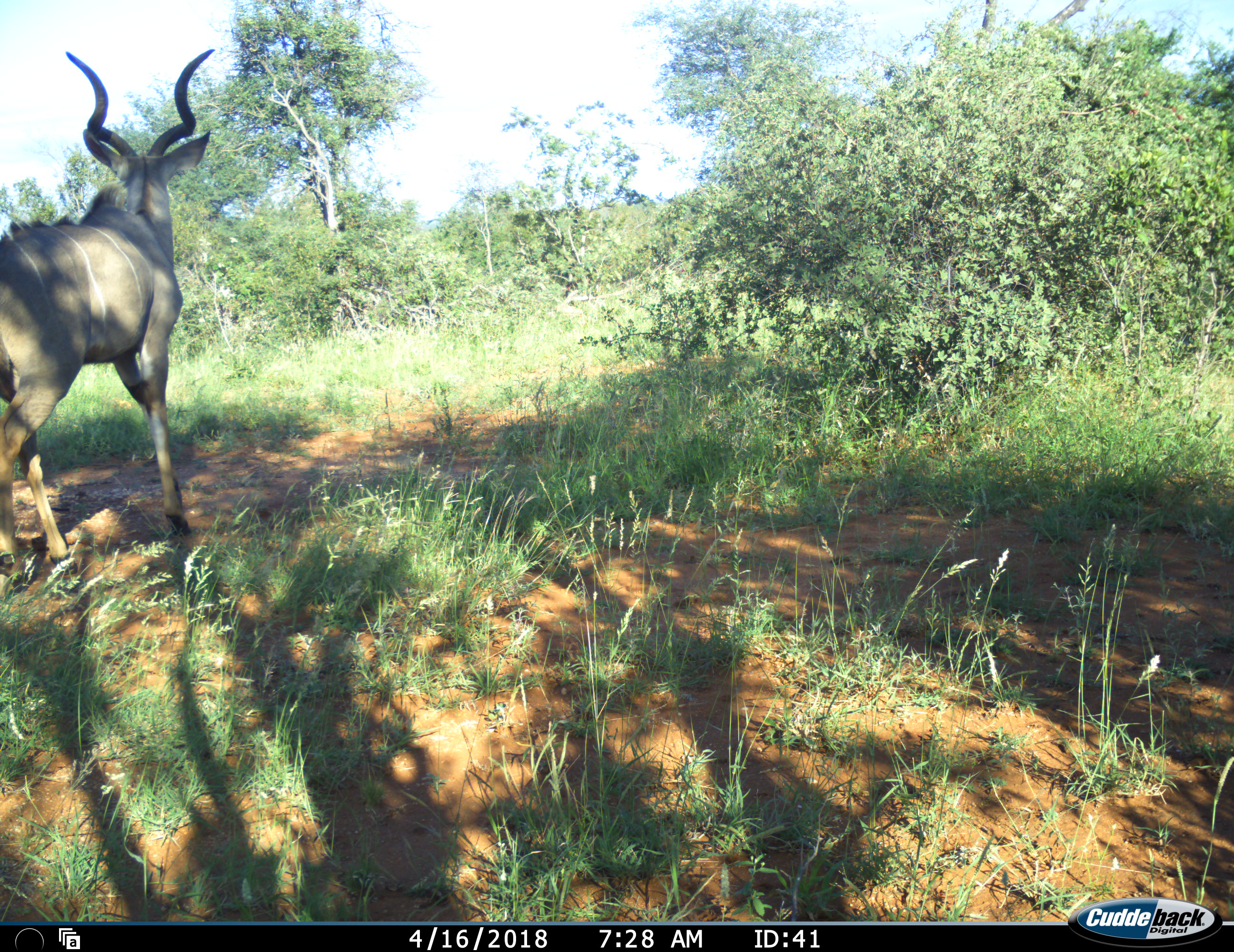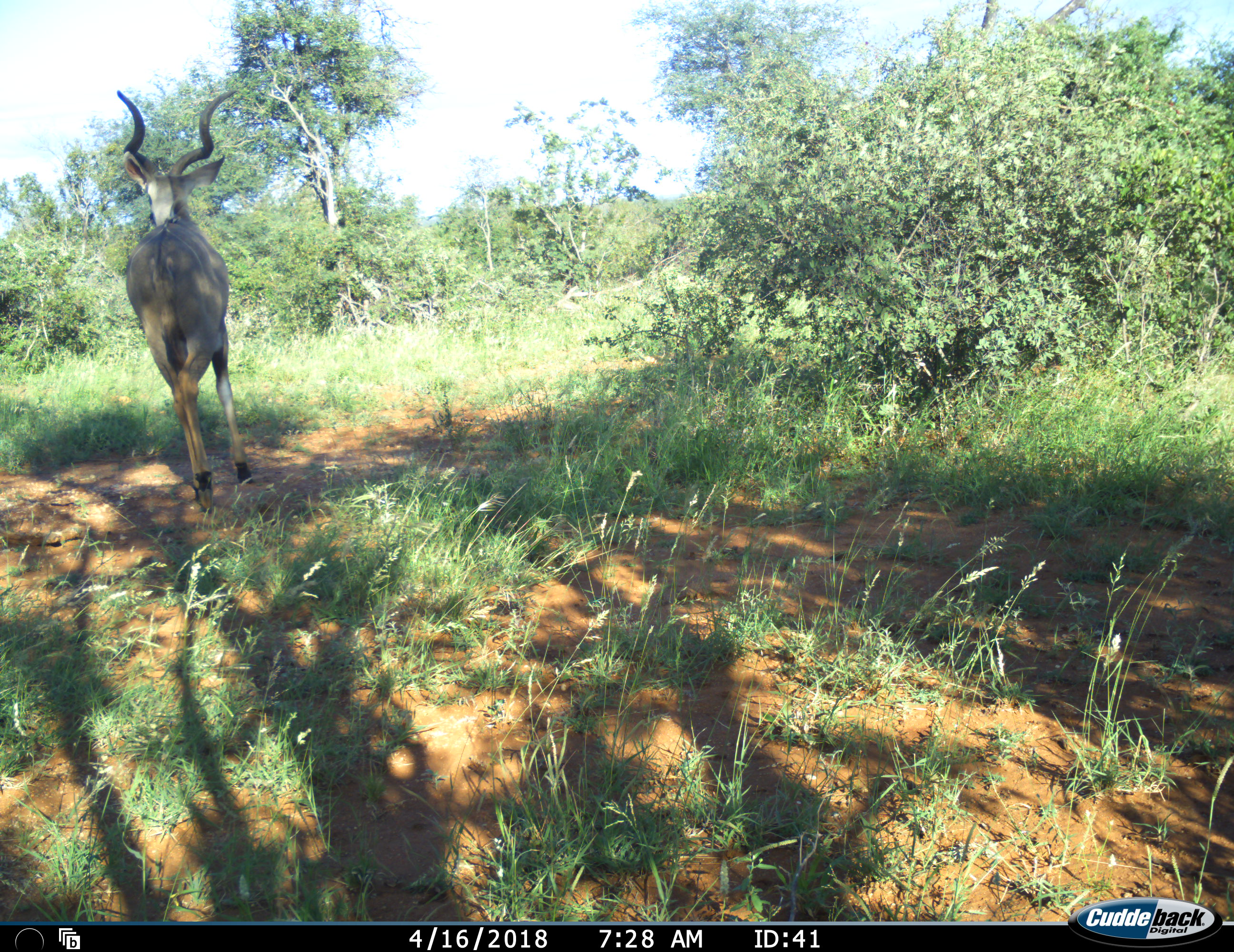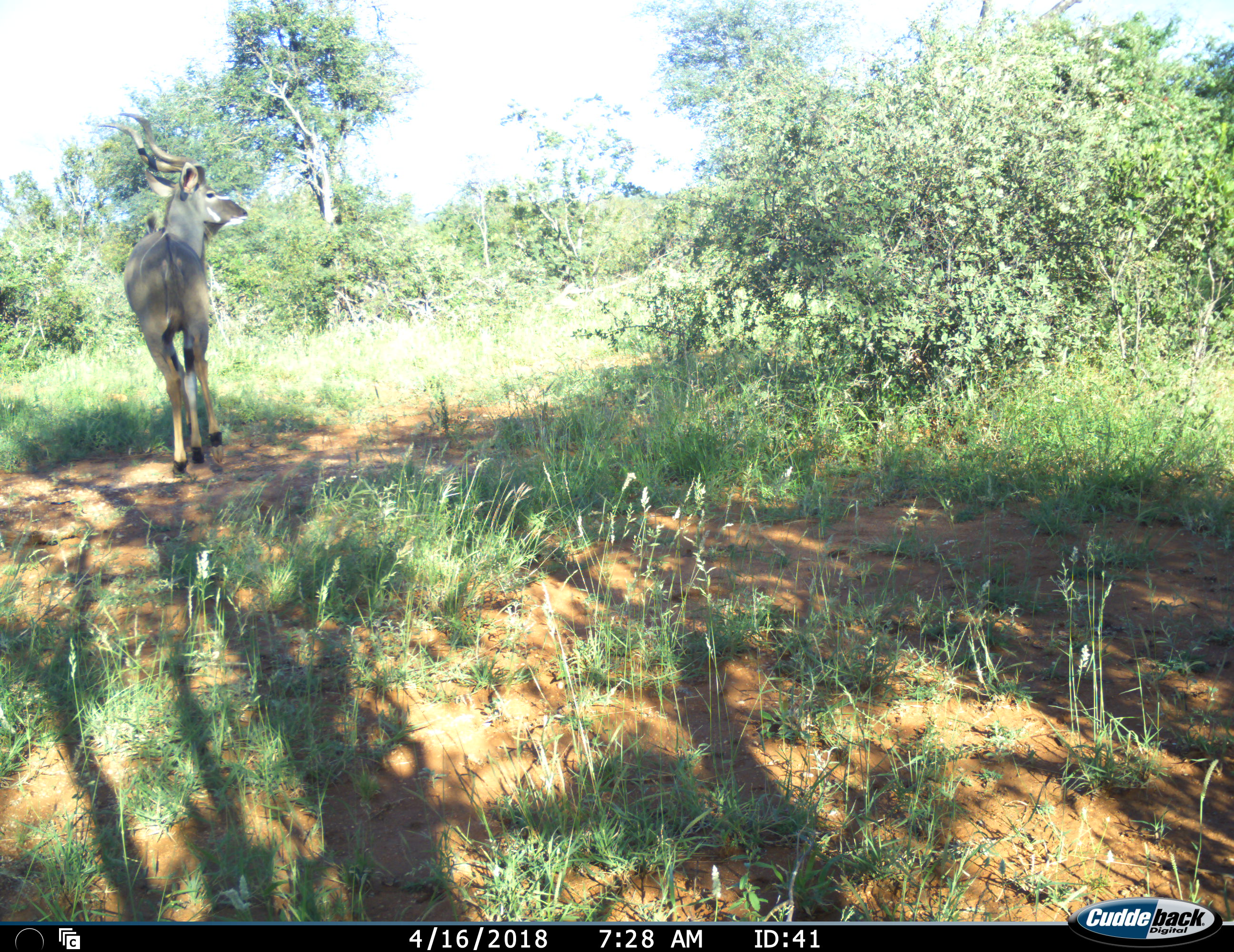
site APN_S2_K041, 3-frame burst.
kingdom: Animalia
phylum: Chordata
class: Mammalia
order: Artiodactyla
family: Bovidae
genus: Tragelaphus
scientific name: Tragelaphus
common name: kudu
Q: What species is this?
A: Kudu (Tragelaphus).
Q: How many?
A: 1.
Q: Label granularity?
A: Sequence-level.